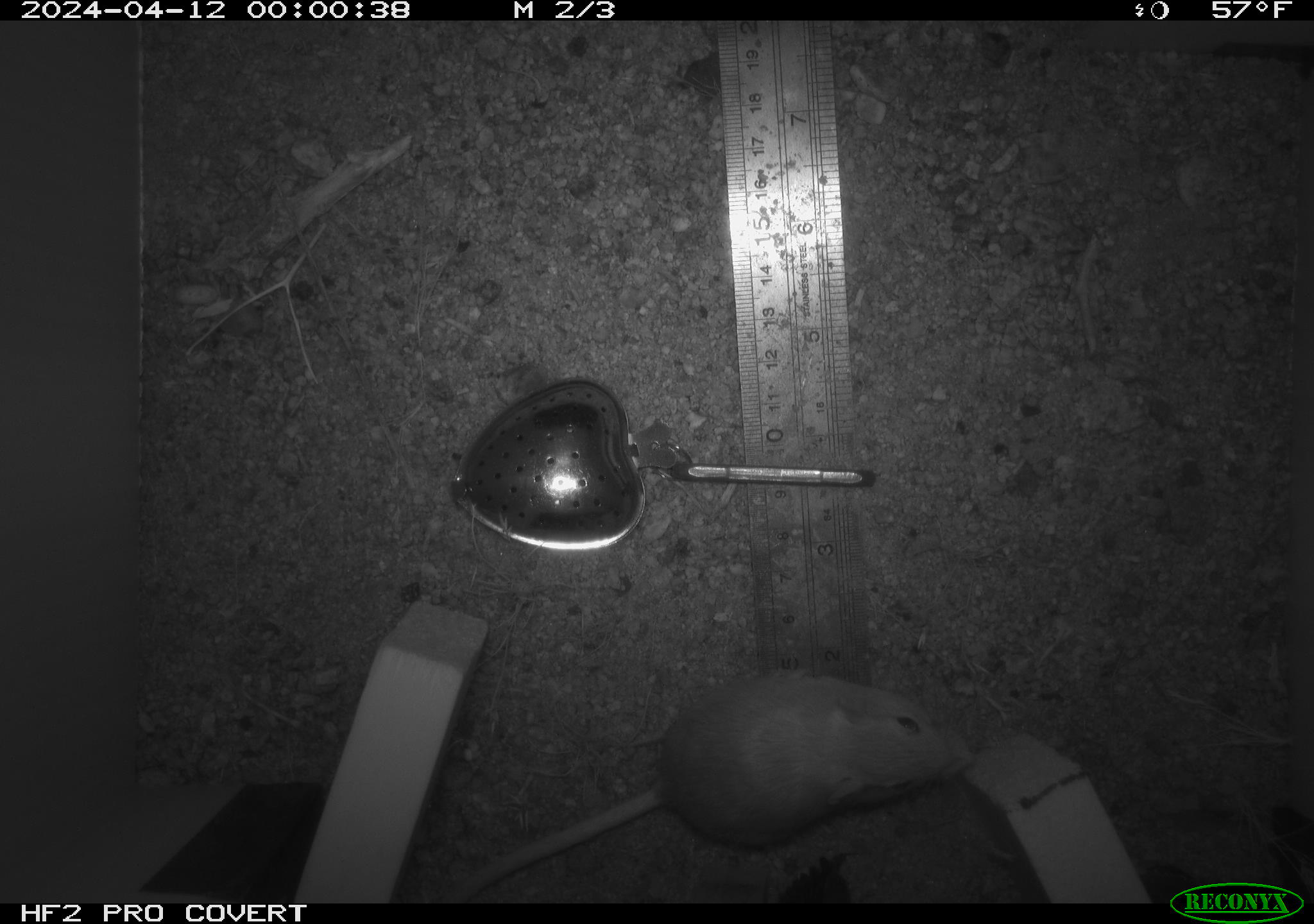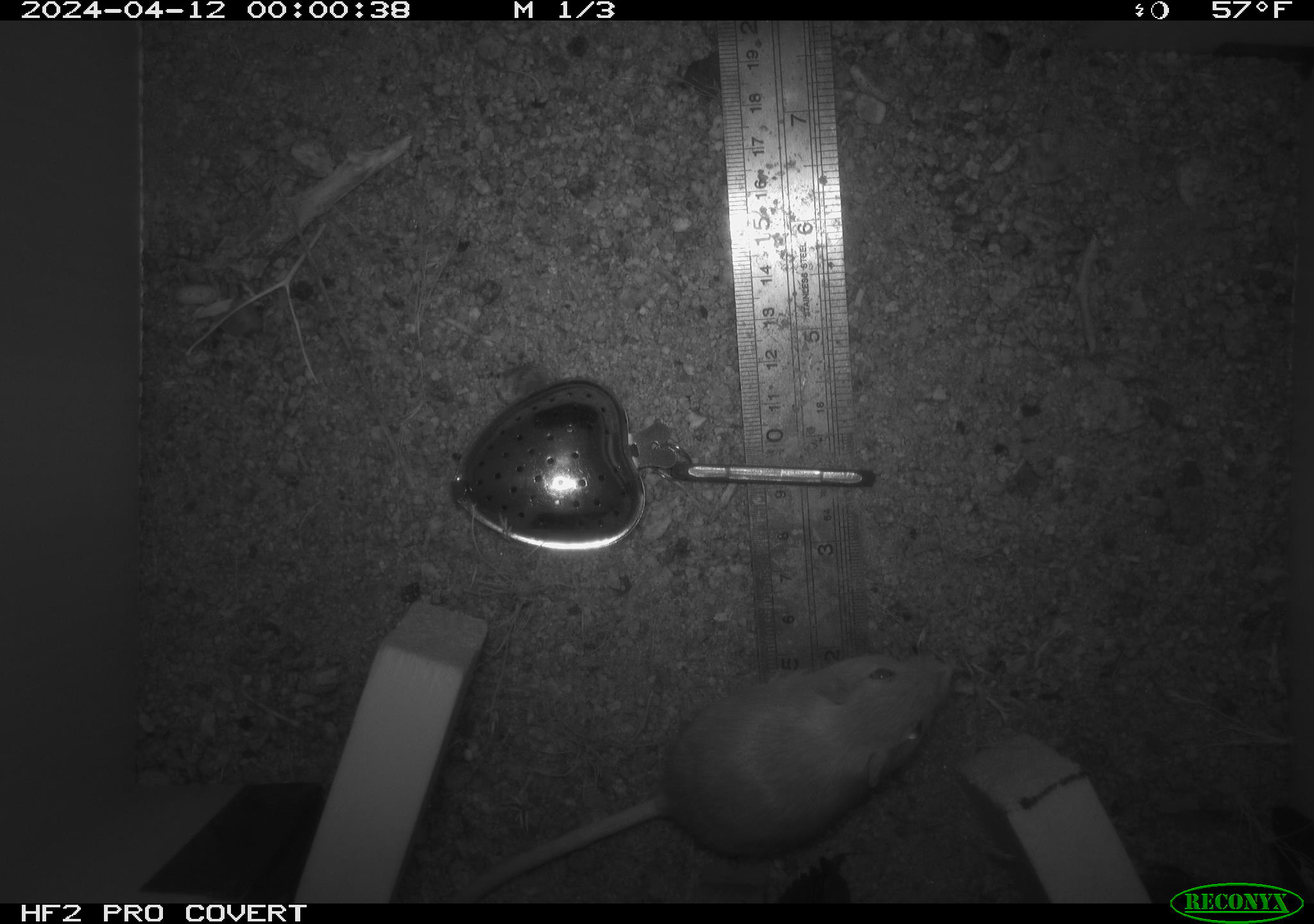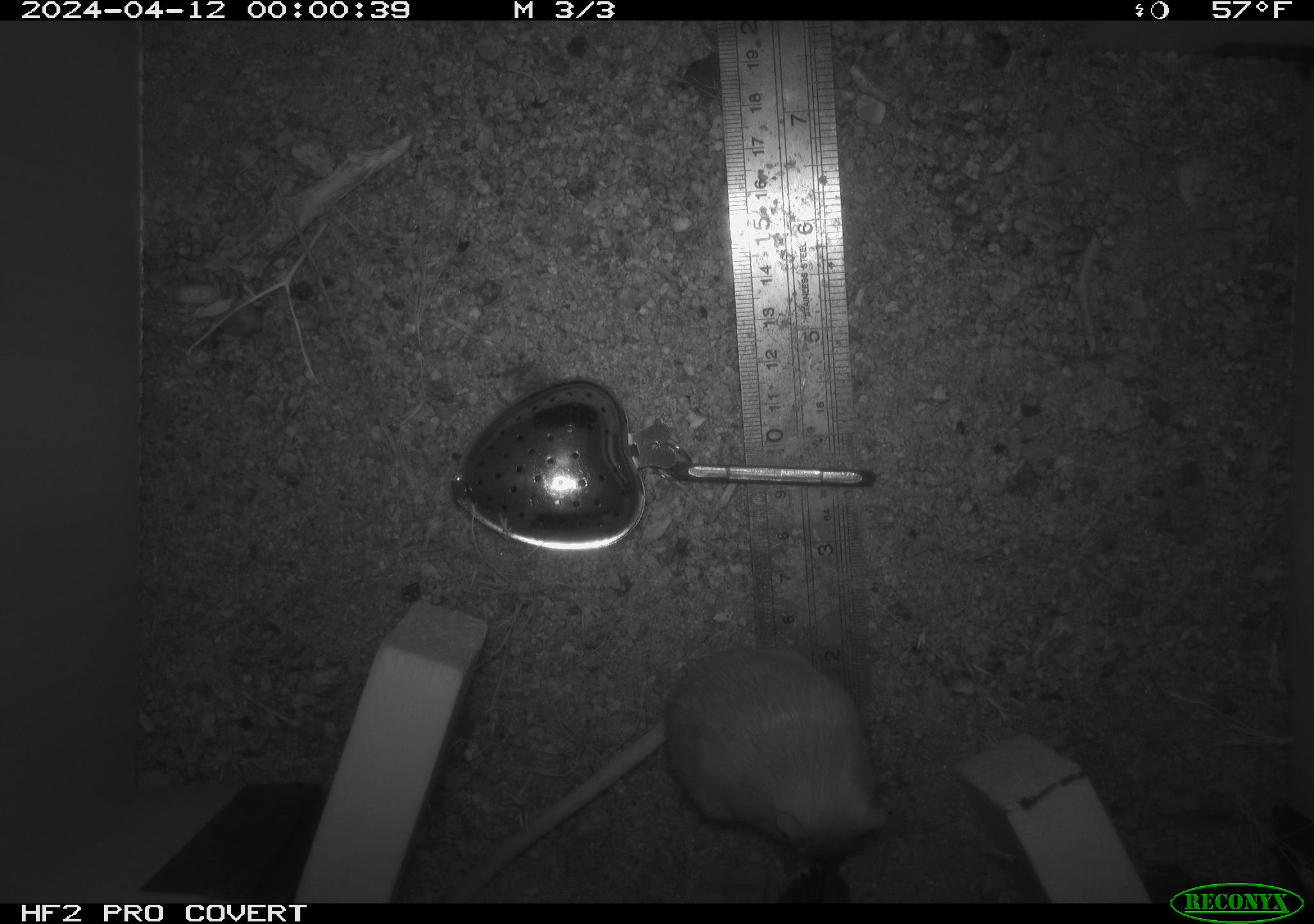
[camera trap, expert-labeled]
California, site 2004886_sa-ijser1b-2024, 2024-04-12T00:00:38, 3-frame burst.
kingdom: Animalia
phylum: Chordata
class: Mammalia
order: Rodentia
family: Heteromyidae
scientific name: Heteromyidae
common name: kangaroo rats and pocket mice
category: heteromyidae family